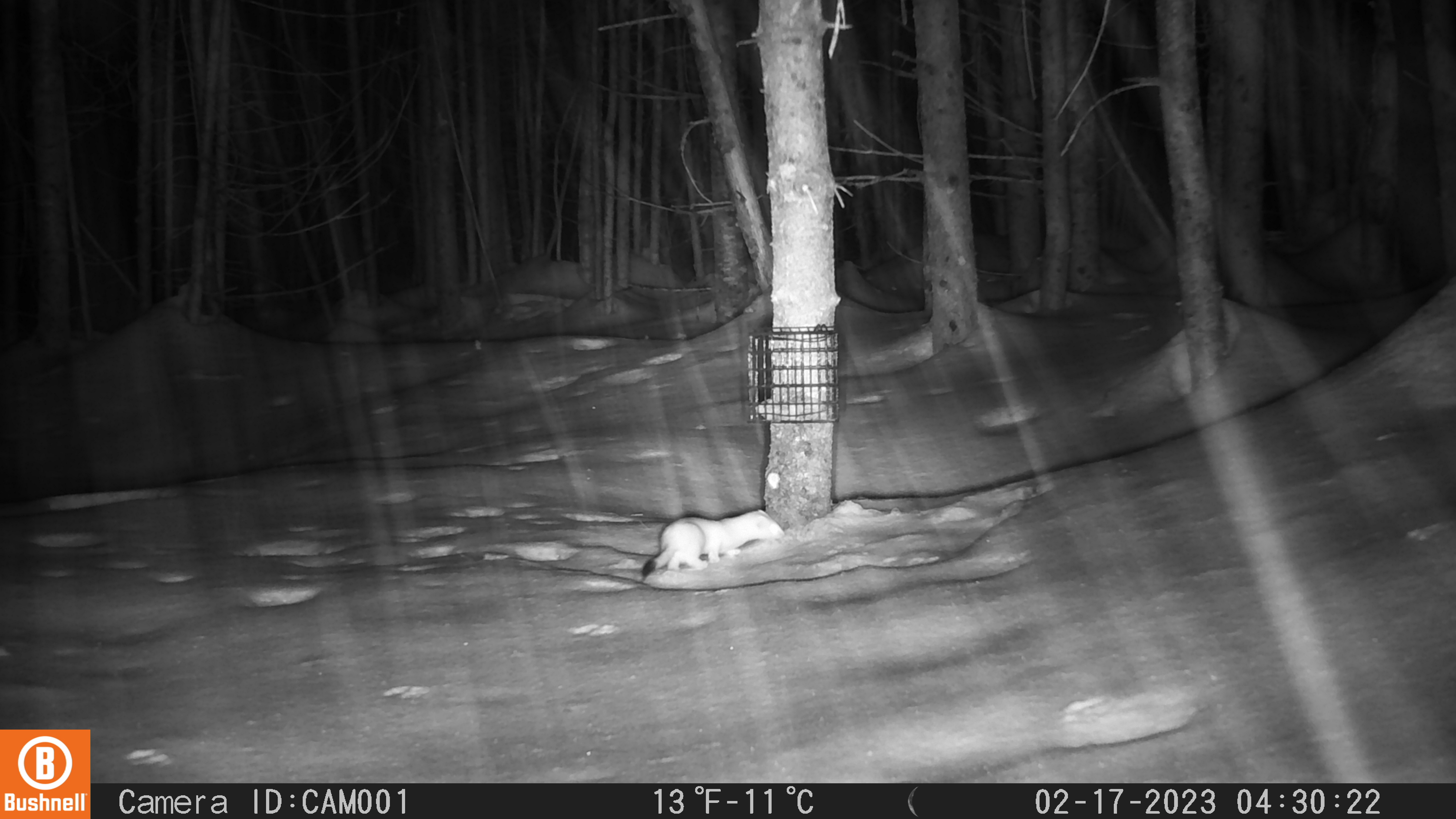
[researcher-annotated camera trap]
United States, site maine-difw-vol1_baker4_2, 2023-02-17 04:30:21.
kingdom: Animalia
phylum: Chordata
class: Mammalia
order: Carnivora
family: Mustelidae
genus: Mustela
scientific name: Mustela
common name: weasel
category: weasel sp.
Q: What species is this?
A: Weasel sp. (weasel) (Mustela).